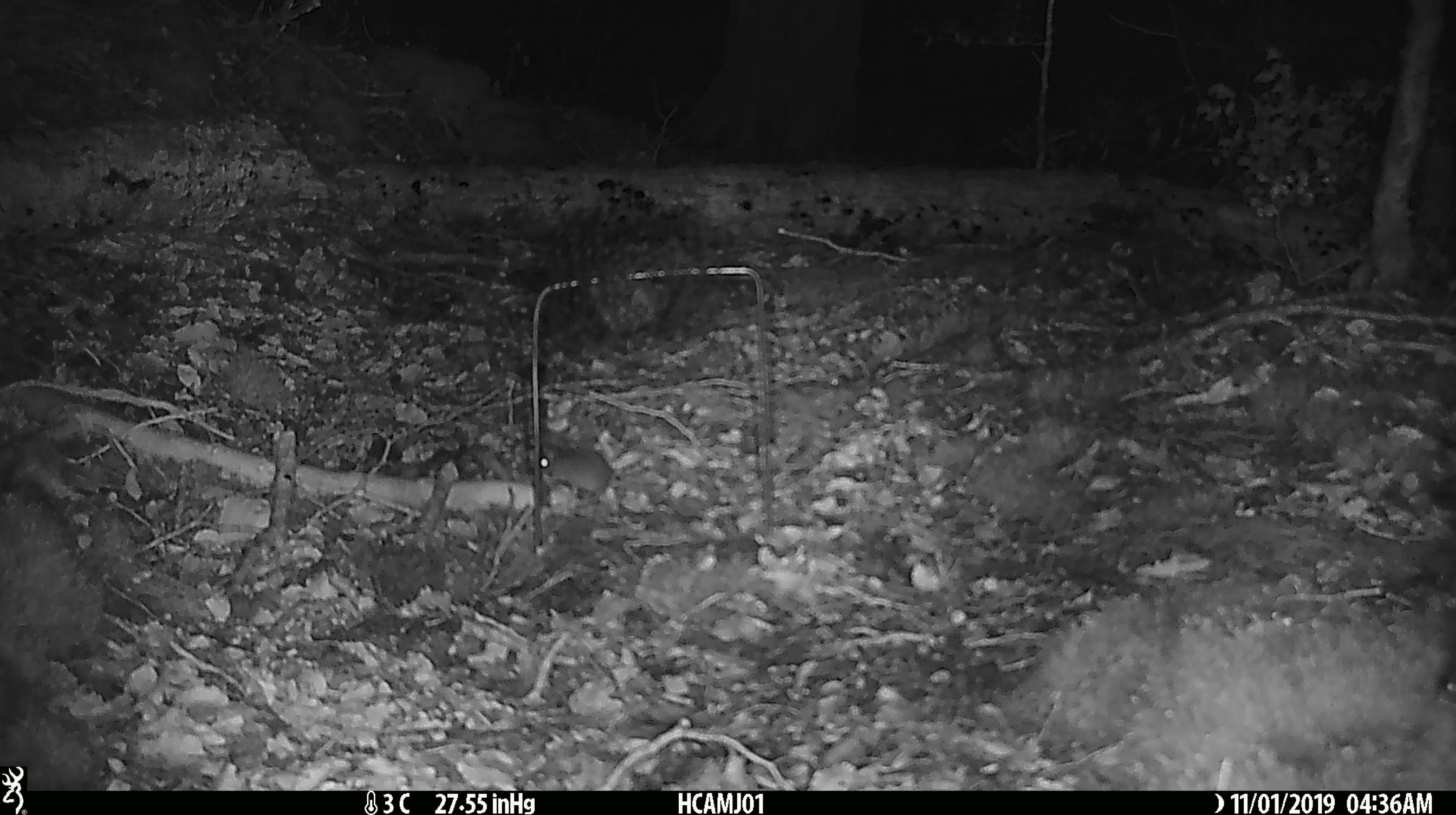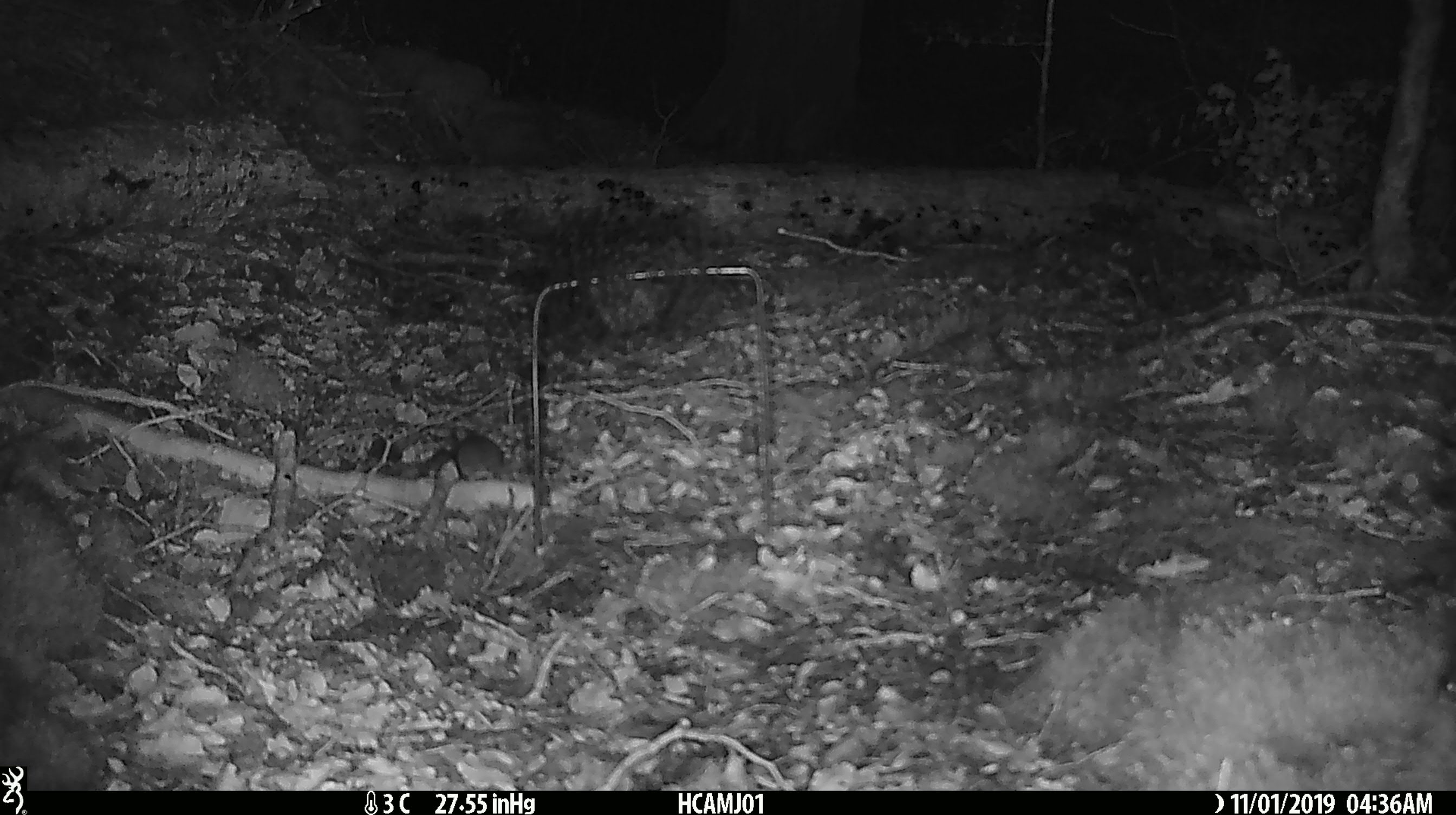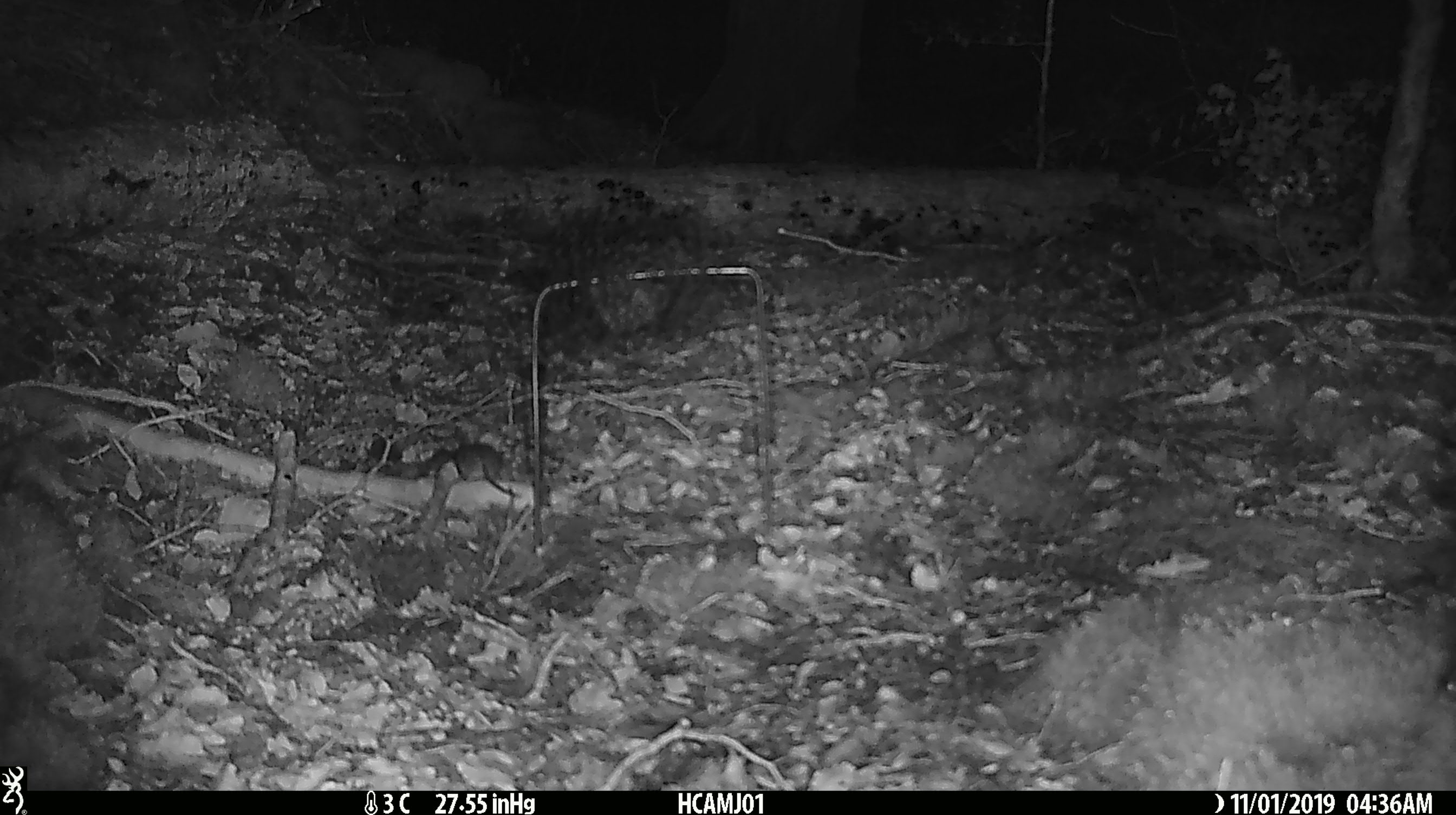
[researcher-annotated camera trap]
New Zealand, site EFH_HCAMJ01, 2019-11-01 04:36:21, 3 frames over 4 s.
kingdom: Animalia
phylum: Chordata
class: Mammalia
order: Rodentia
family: Muridae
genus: Mus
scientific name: Mus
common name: mouse